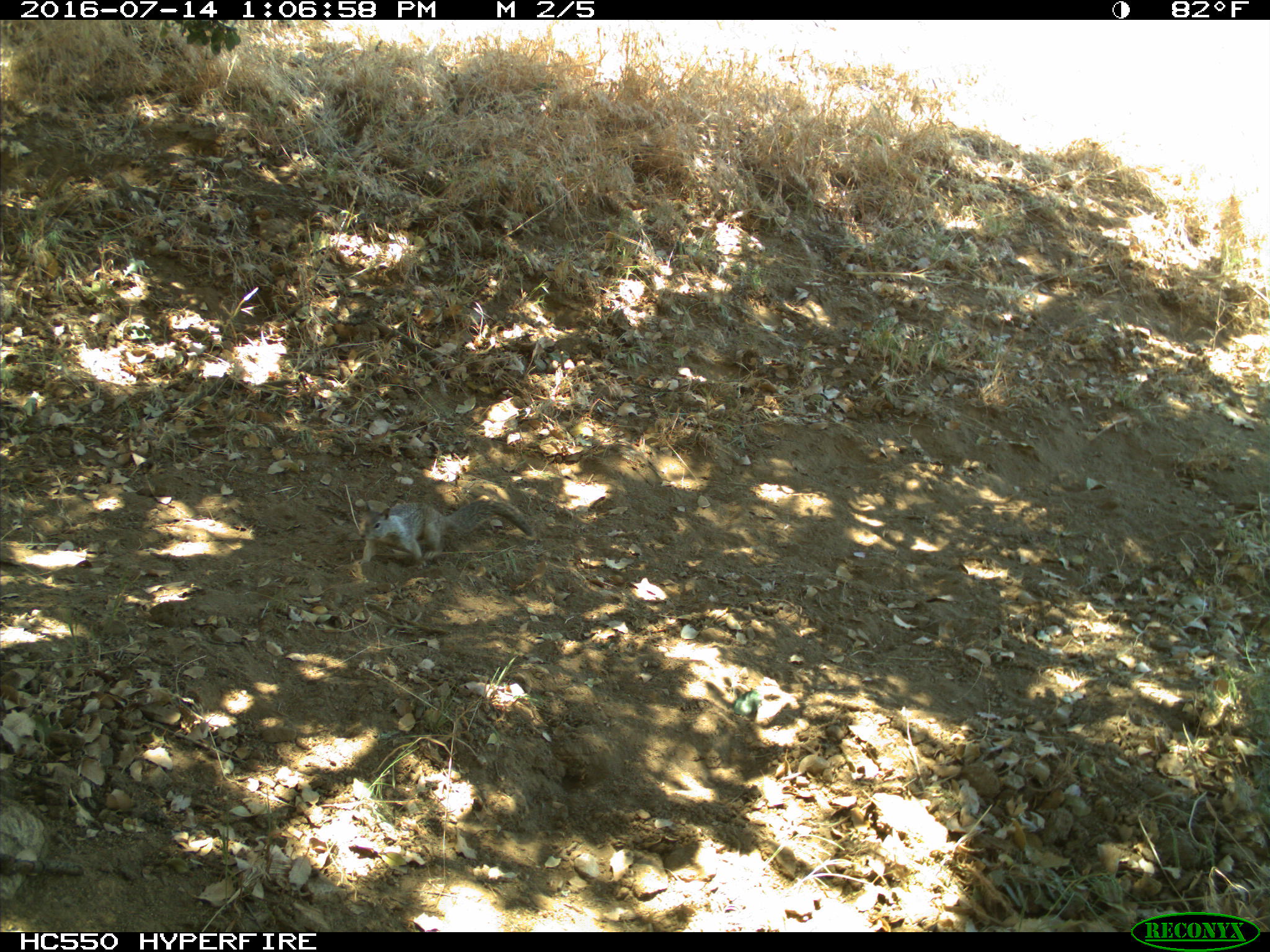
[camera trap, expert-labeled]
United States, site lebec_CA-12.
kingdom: Animalia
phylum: Chordata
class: Mammalia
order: Rodentia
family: Sciuridae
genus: Otospermophilus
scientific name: Otospermophilus beecheyi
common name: california ground squirrel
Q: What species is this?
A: Otospermophilus beecheyi (california ground squirrel).